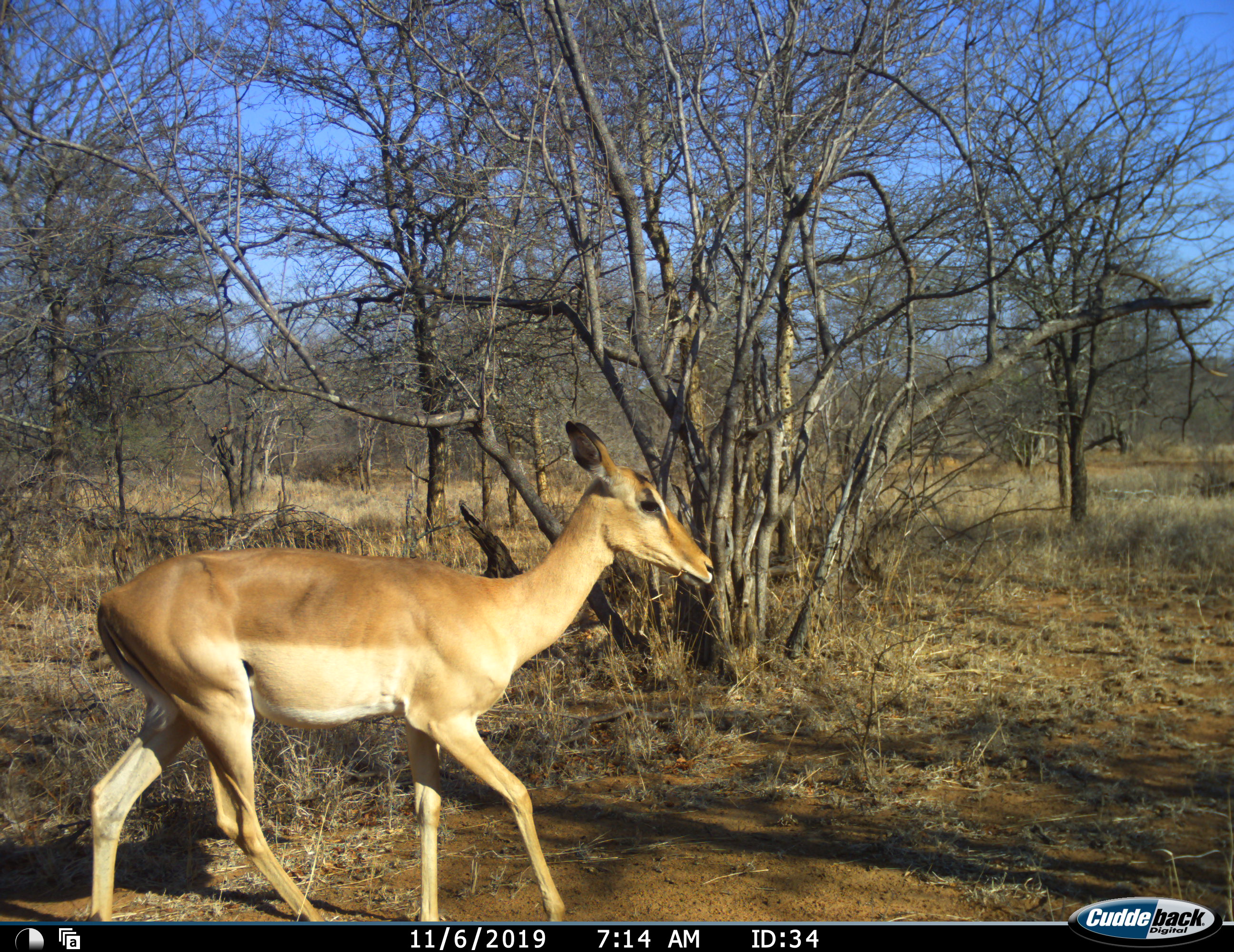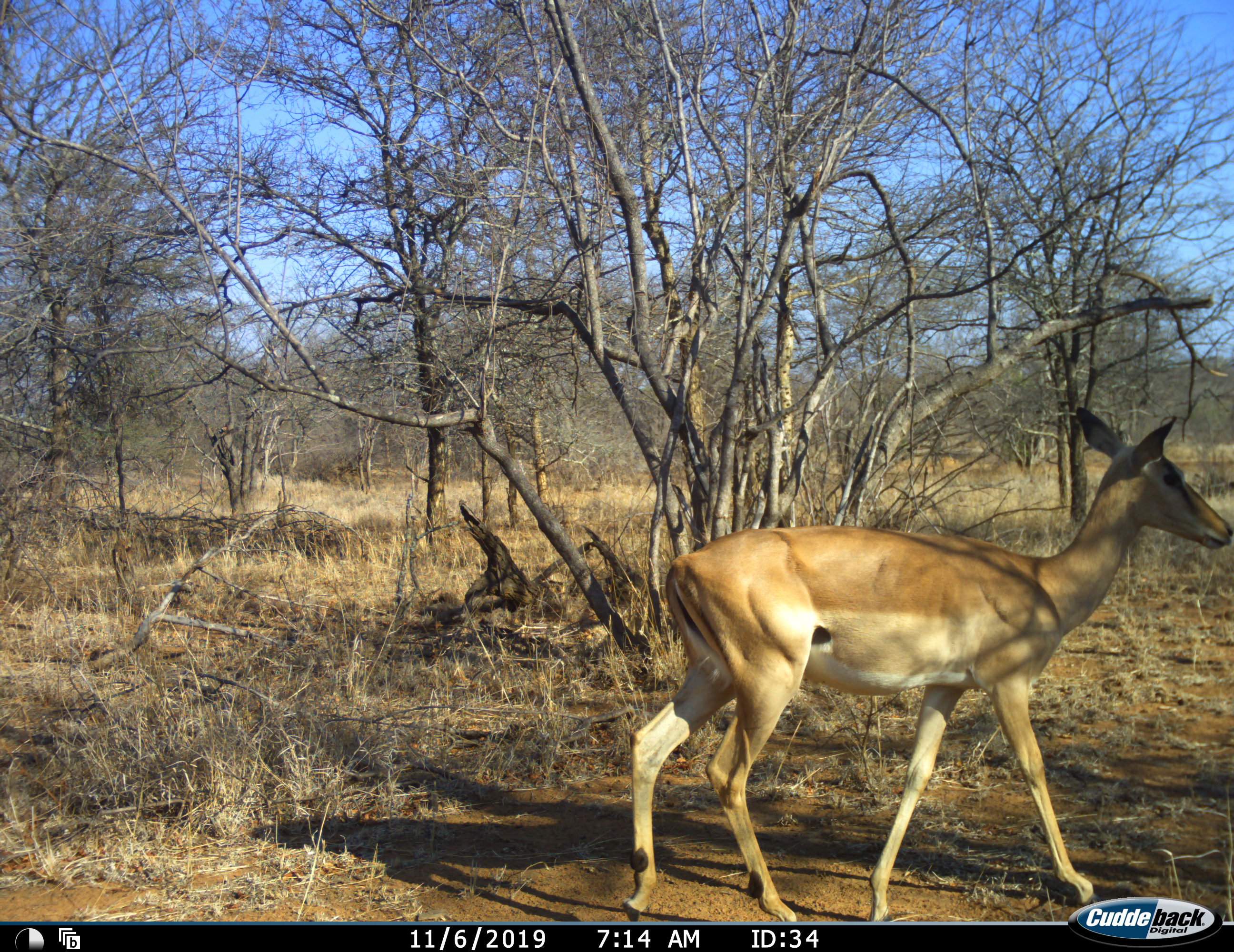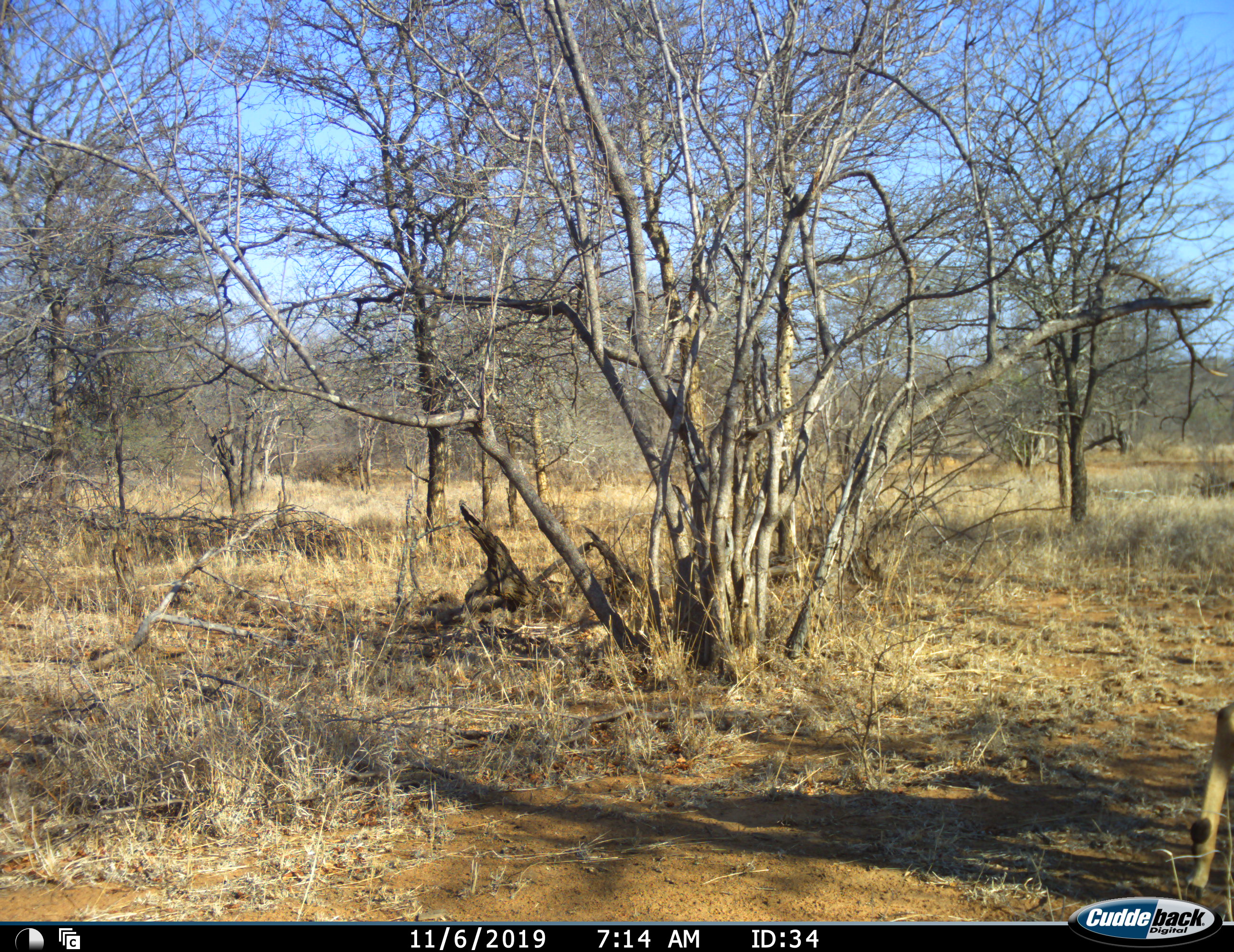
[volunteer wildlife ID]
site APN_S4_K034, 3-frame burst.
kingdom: Animalia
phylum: Chordata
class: Mammalia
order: Artiodactyla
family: Bovidae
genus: Aepyceros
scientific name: Aepyceros melampus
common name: impala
Impala (Aepyceros melampus), count 1. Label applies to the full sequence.